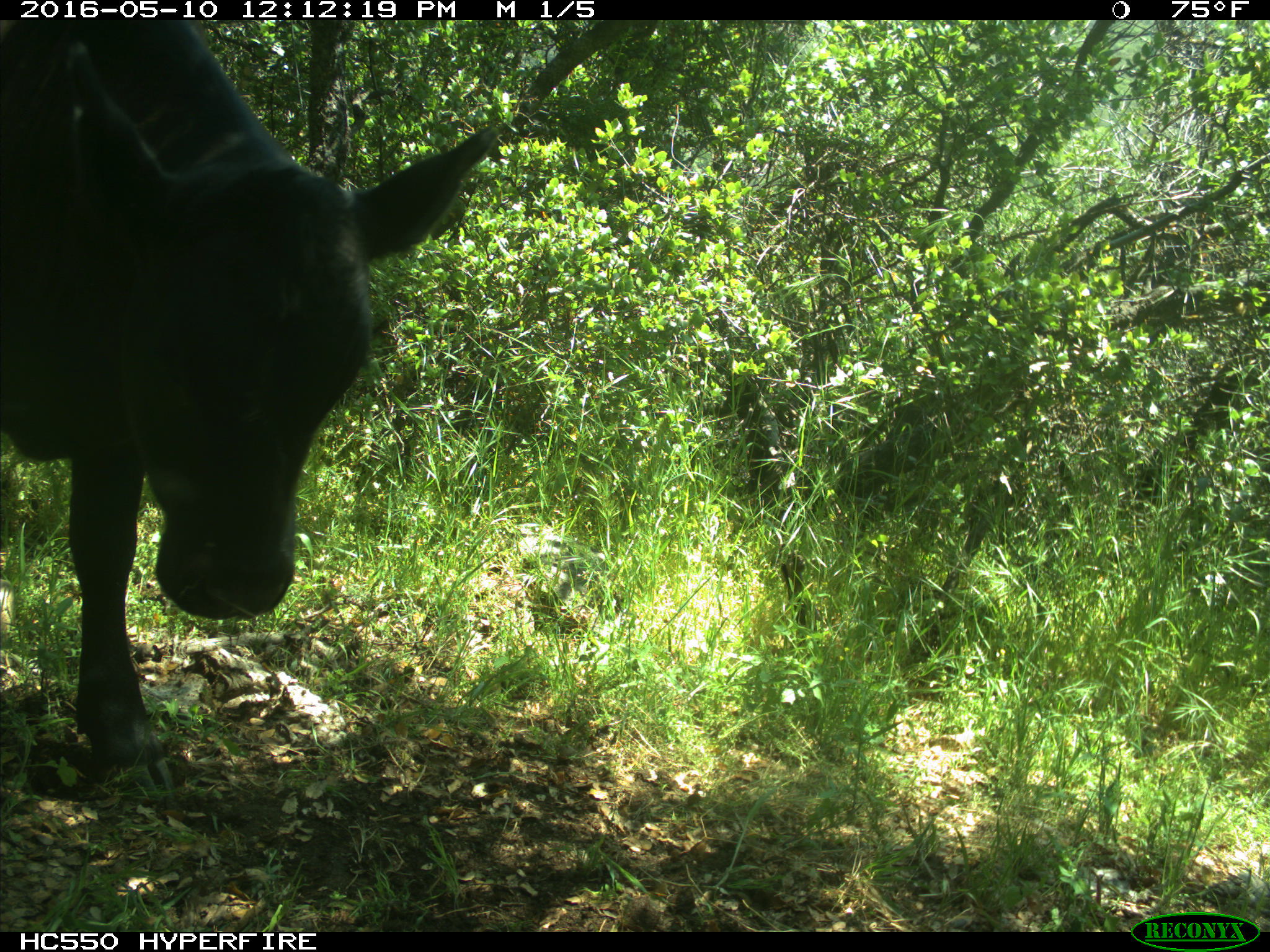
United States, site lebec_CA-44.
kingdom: Animalia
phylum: Chordata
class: Mammalia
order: Artiodactyla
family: Bovidae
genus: Bos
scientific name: Bos taurus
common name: domestic cow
Bos taurus (domestic cow).